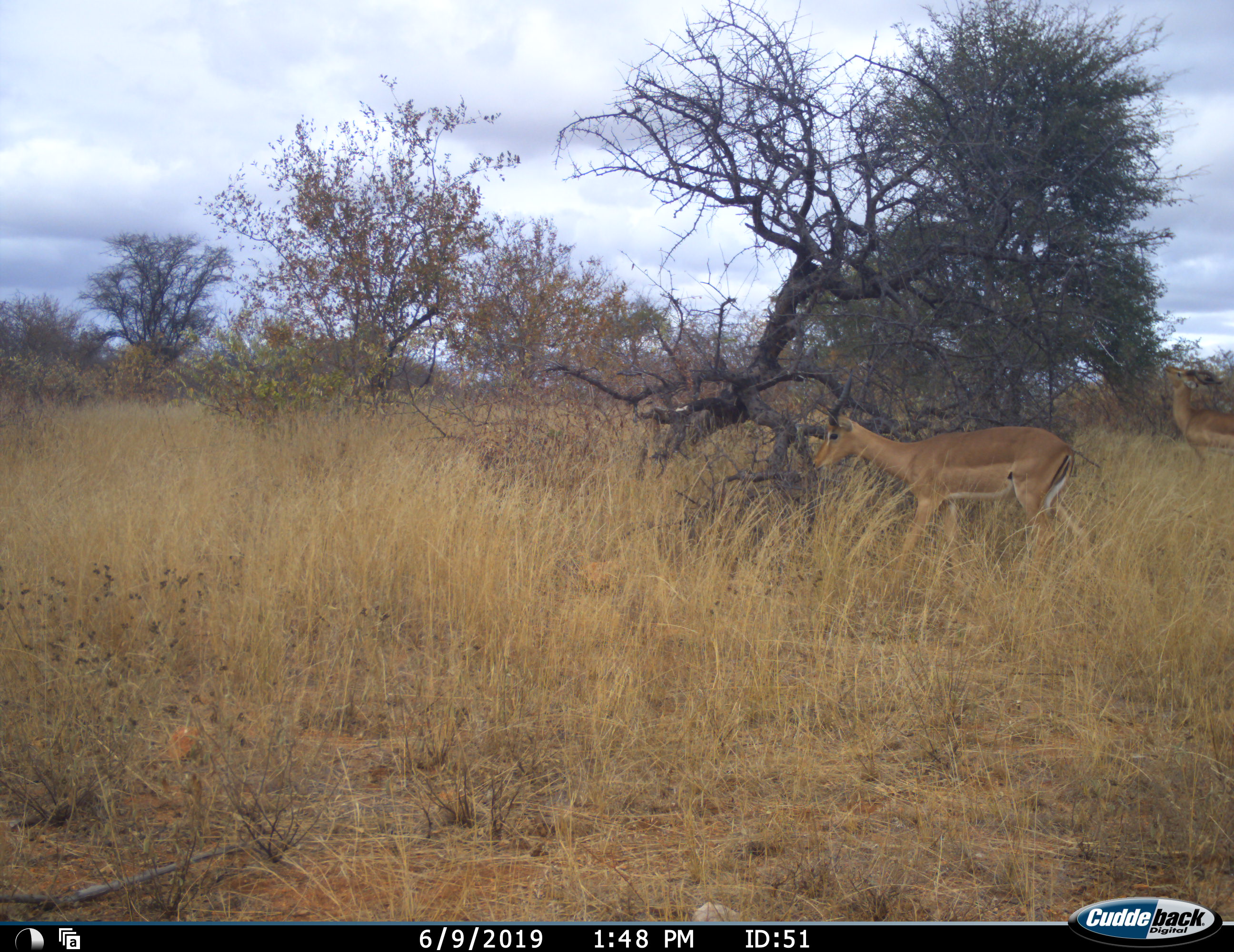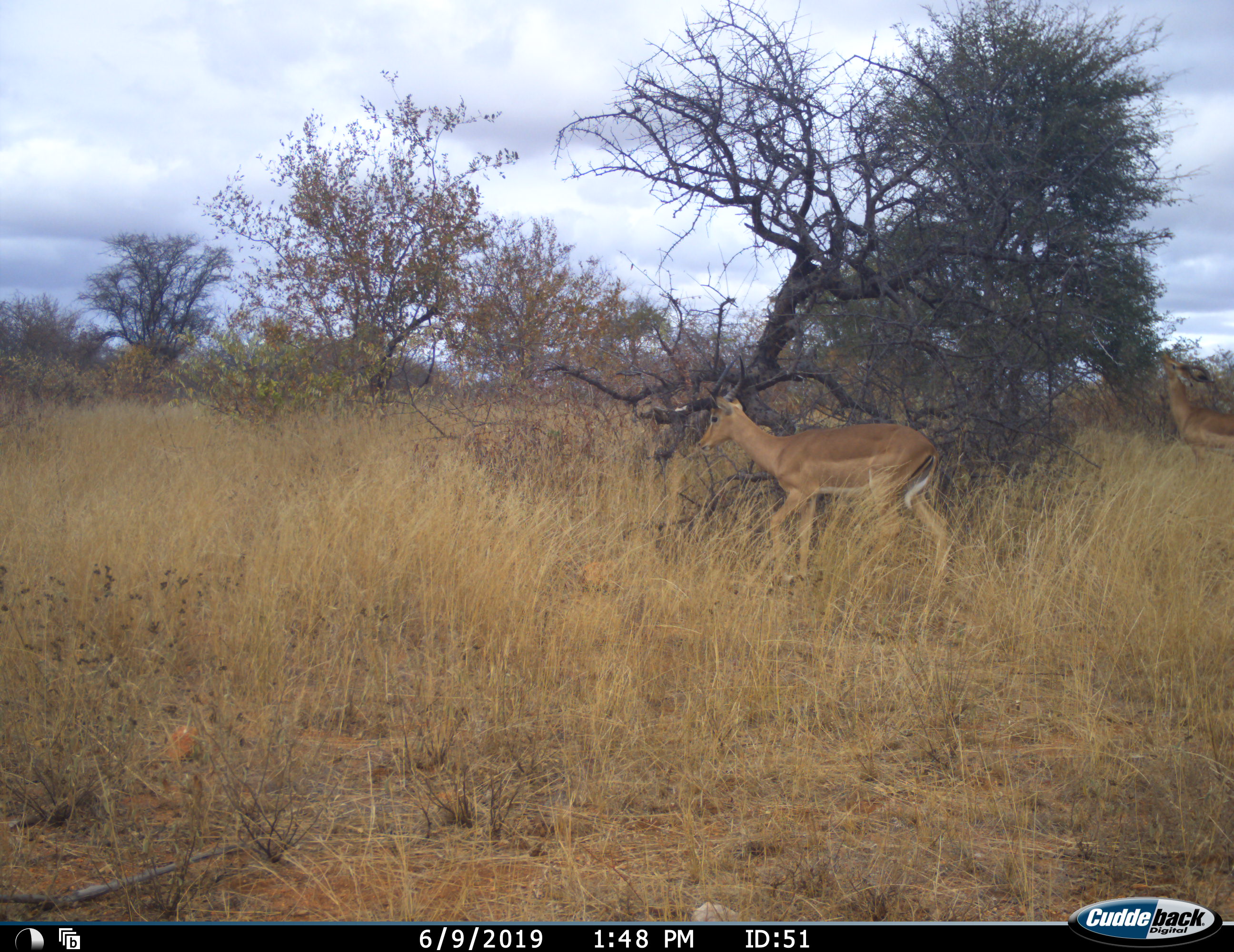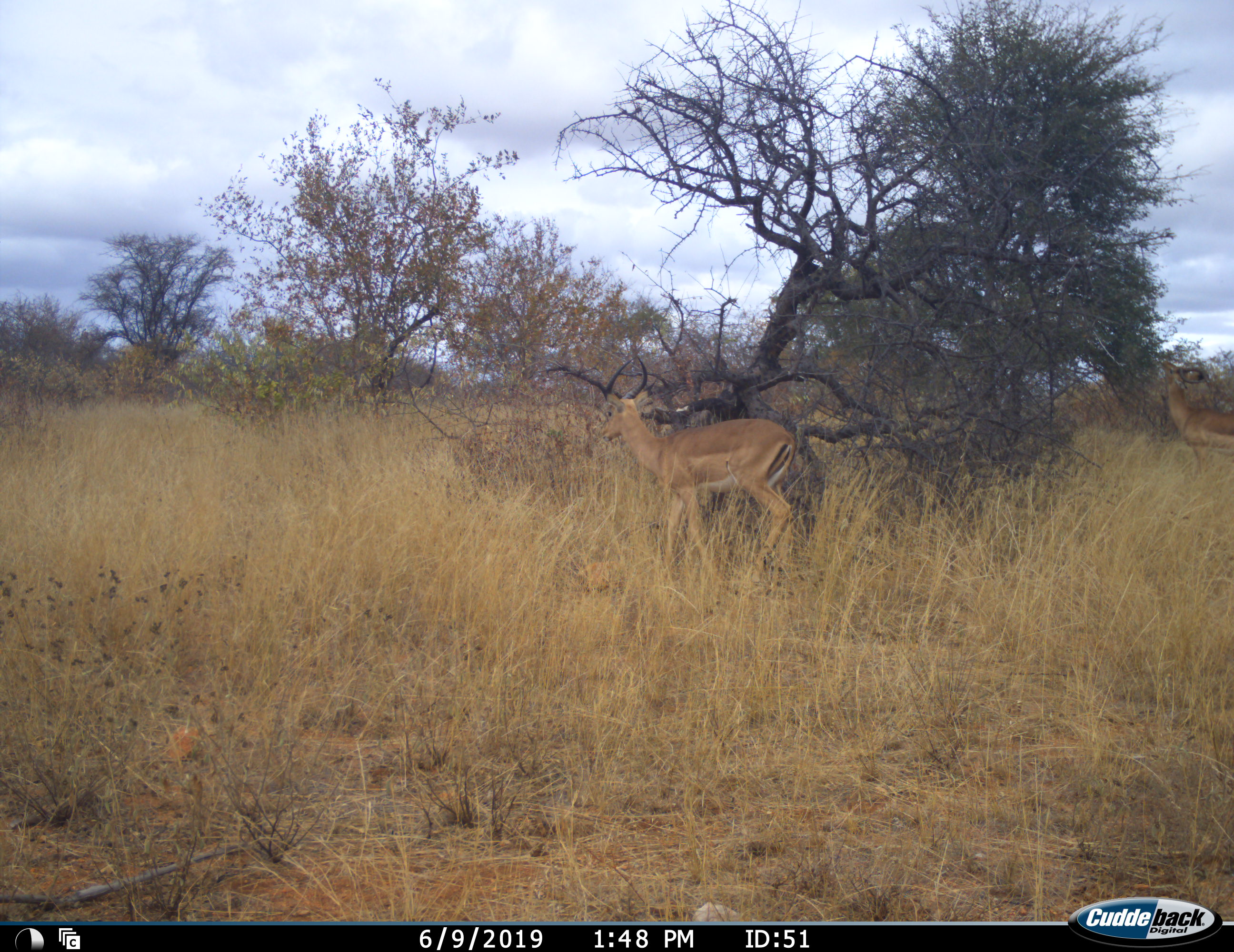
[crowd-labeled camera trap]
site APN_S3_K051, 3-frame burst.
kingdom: Animalia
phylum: Chordata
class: Mammalia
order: Artiodactyla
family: Bovidae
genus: Aepyceros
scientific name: Aepyceros melampus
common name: impala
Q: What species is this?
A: Impala (Aepyceros melampus).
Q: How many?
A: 2.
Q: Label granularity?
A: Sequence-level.